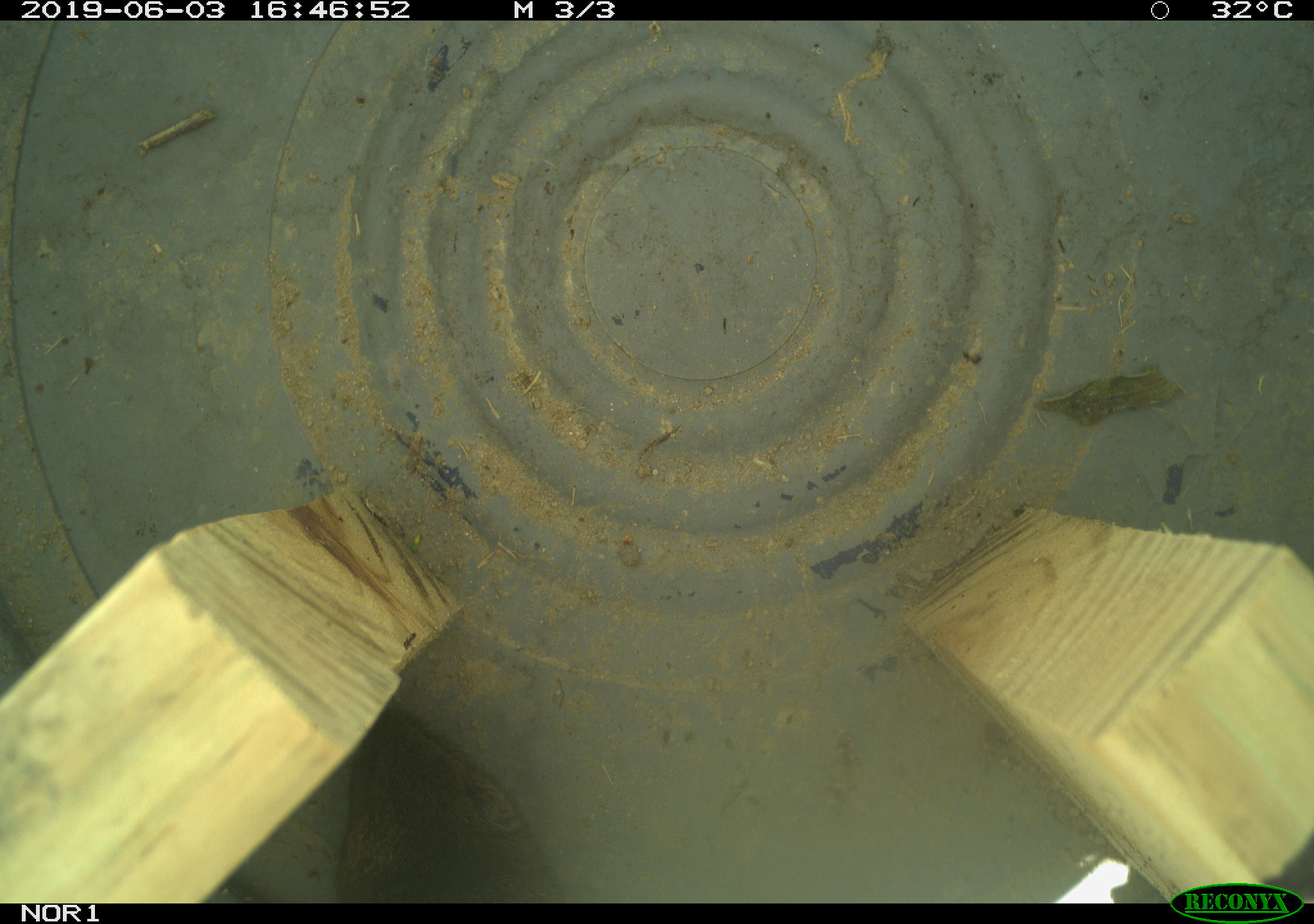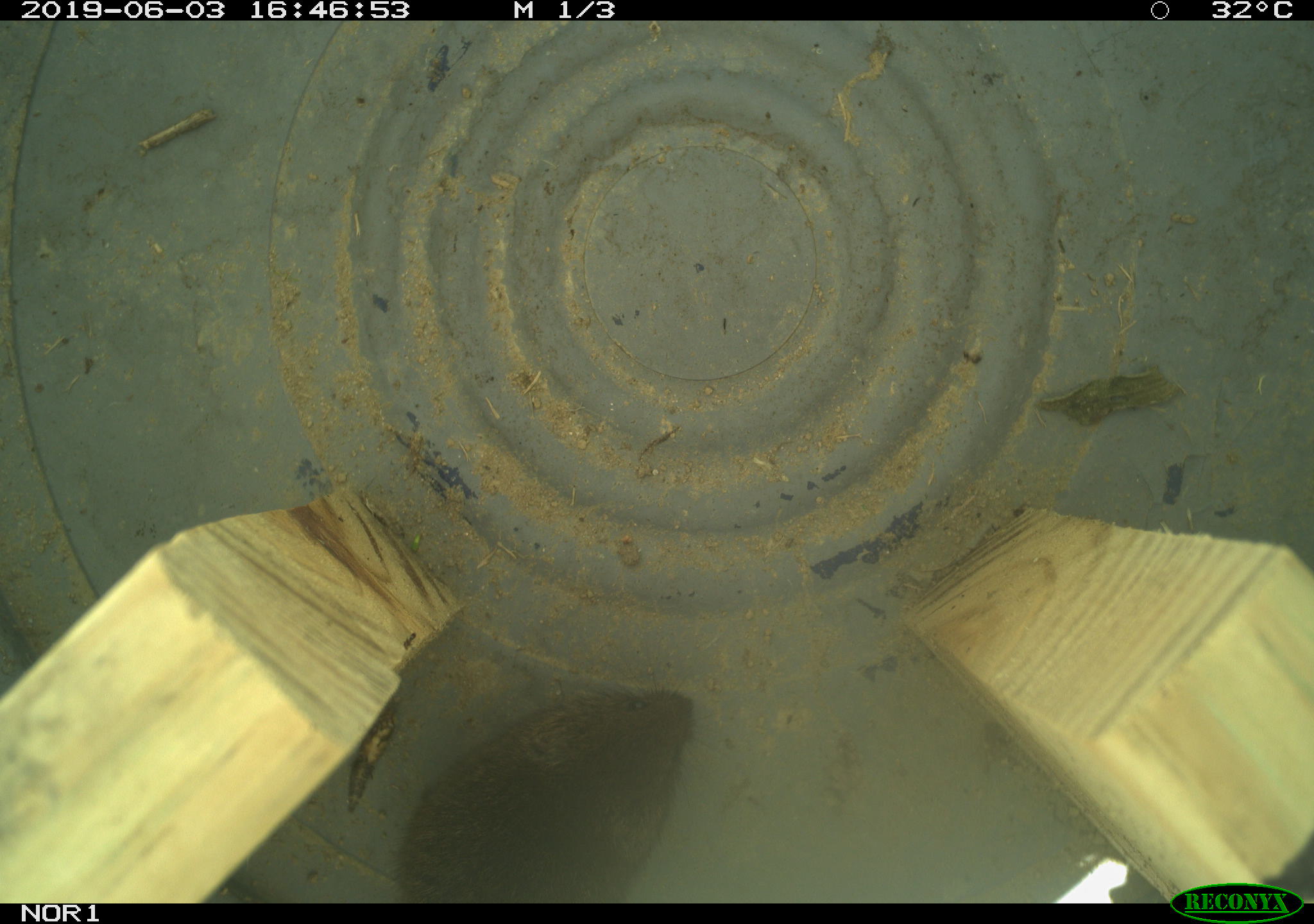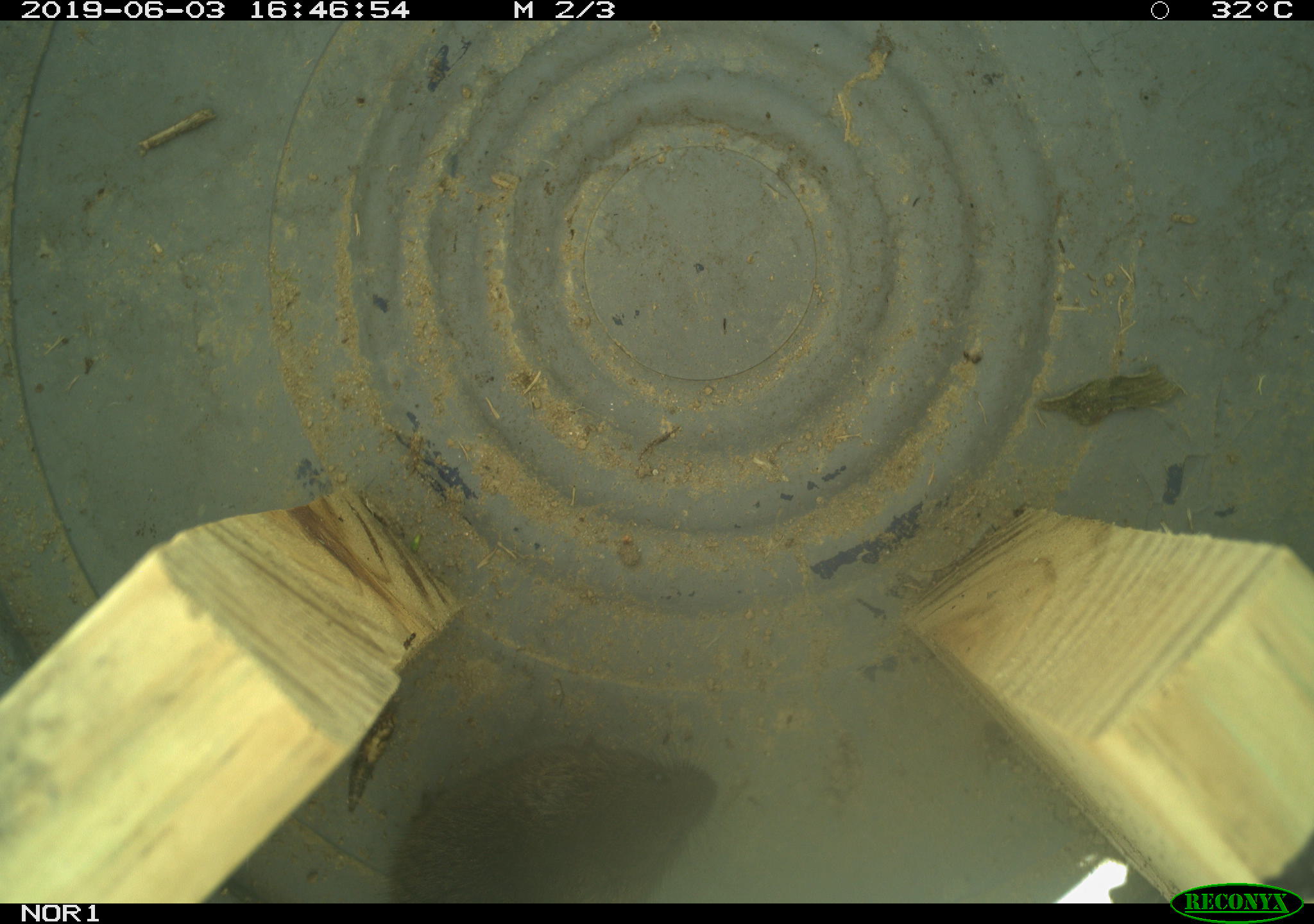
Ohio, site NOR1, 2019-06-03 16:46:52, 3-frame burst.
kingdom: Animalia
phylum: Chordata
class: Mammalia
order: Rodentia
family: Cricetidae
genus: Microtus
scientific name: Microtus pennsylvanicus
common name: meadow vole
Meadow vole (Microtus pennsylvanicus).